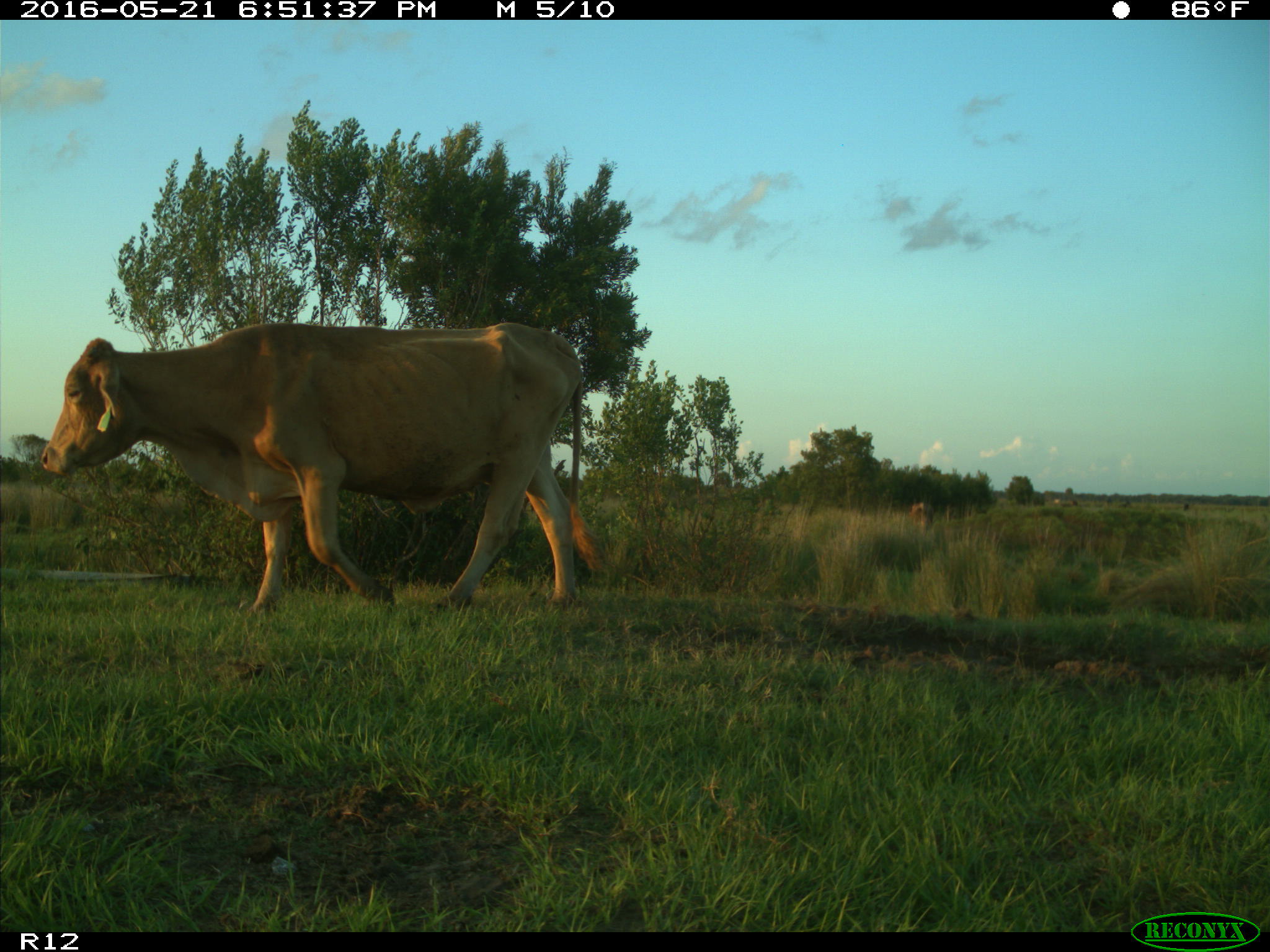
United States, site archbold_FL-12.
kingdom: Animalia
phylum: Chordata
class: Mammalia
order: Artiodactyla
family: Bovidae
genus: Bos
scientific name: Bos taurus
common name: domestic cow